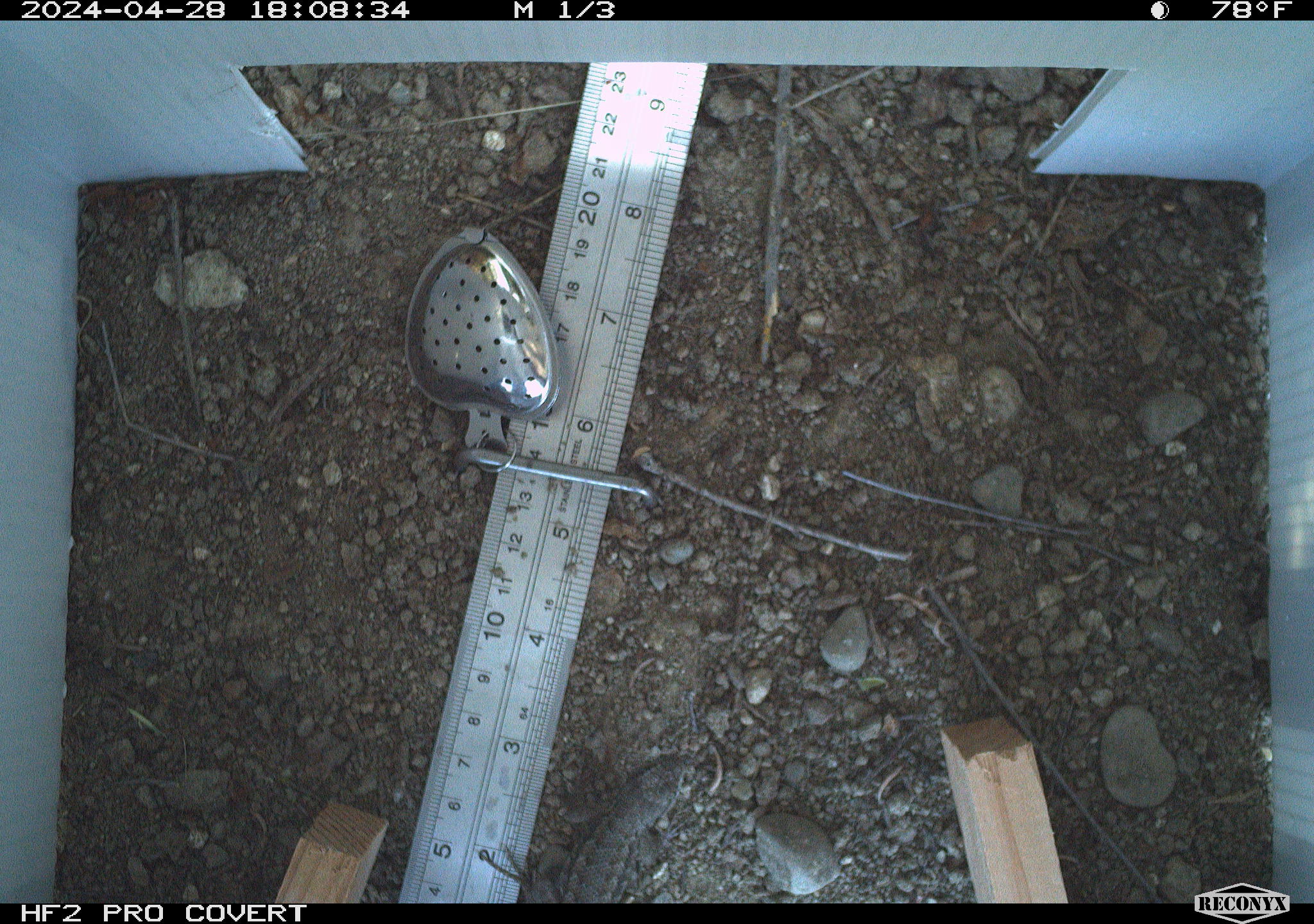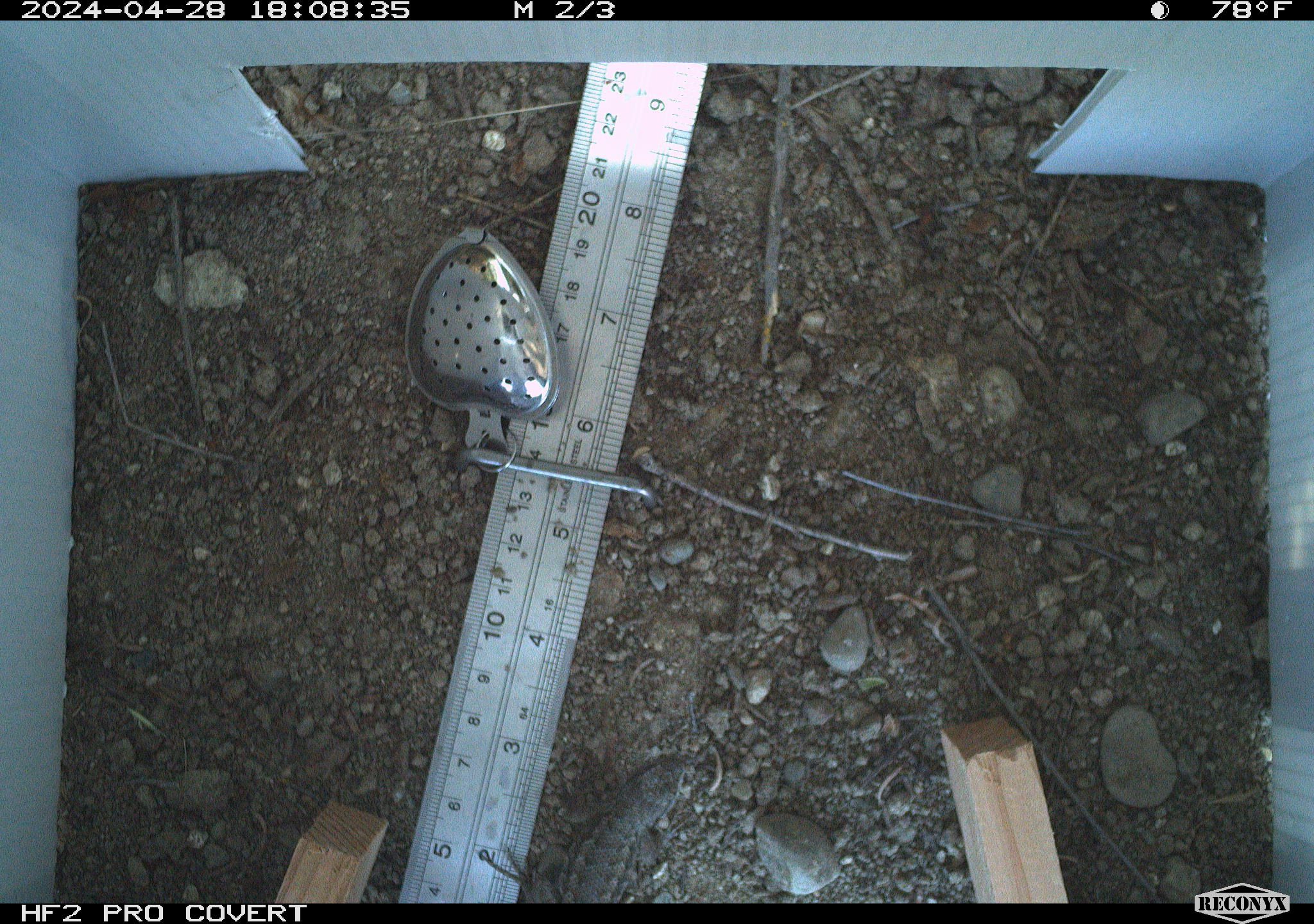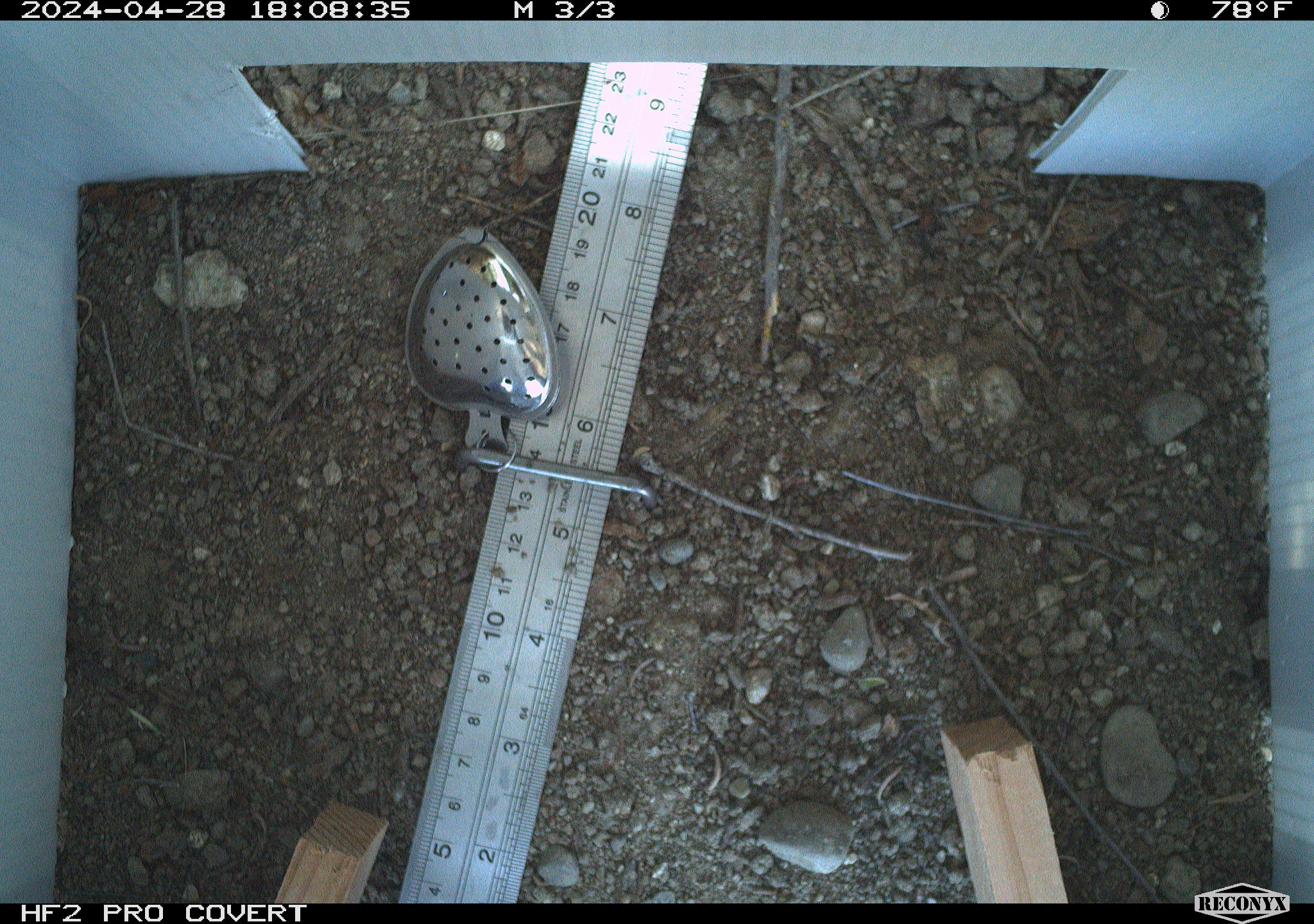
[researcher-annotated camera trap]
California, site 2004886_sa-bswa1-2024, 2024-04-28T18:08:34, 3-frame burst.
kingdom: Animalia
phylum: Chordata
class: Reptilia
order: Squamata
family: Phrynosomatidae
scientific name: Phrynosomatidae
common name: phrynosomatid lizards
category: phrynosomatidae family